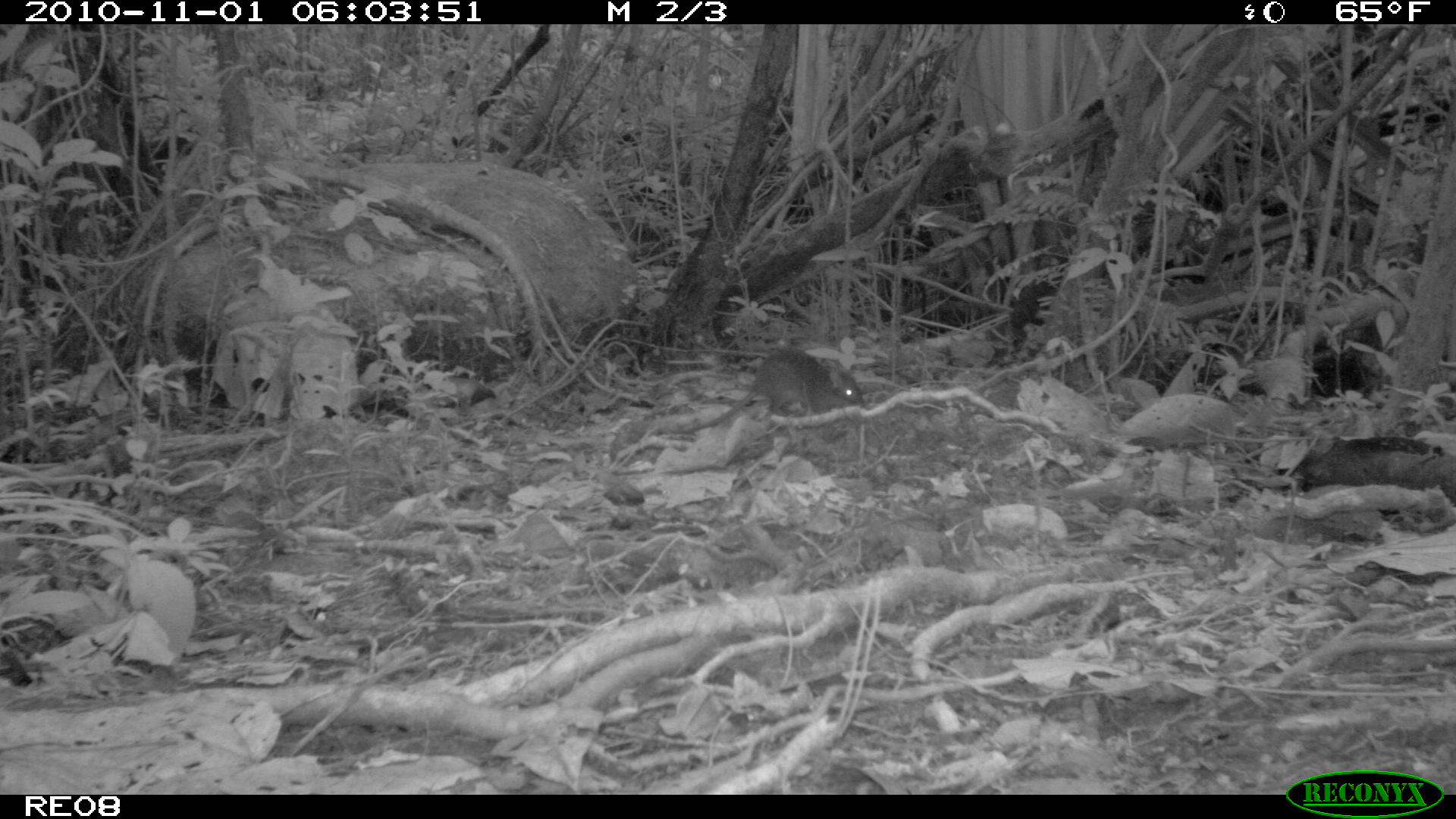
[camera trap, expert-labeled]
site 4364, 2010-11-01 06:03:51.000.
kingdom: Animalia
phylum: Chordata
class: Mammalia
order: Rodentia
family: Muridae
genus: Rattus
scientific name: Rattus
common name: rodent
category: unknown rat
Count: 1.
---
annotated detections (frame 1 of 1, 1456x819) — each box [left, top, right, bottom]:
unknown rat: [667, 347, 867, 436]